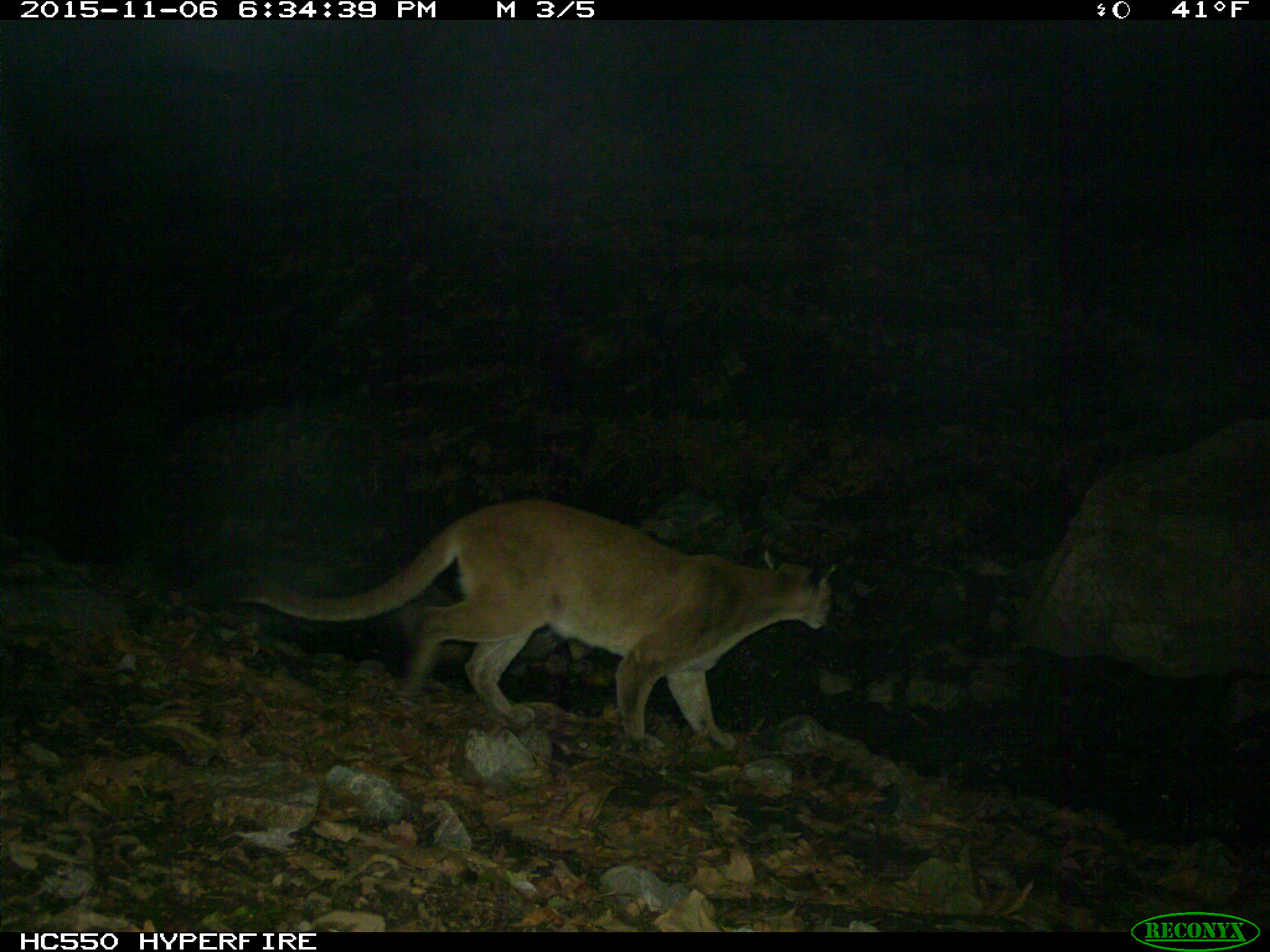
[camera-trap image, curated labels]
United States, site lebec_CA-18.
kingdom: Animalia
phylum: Chordata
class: Mammalia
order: Carnivora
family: Felidae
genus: Puma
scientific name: Puma concolor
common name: mountain lion